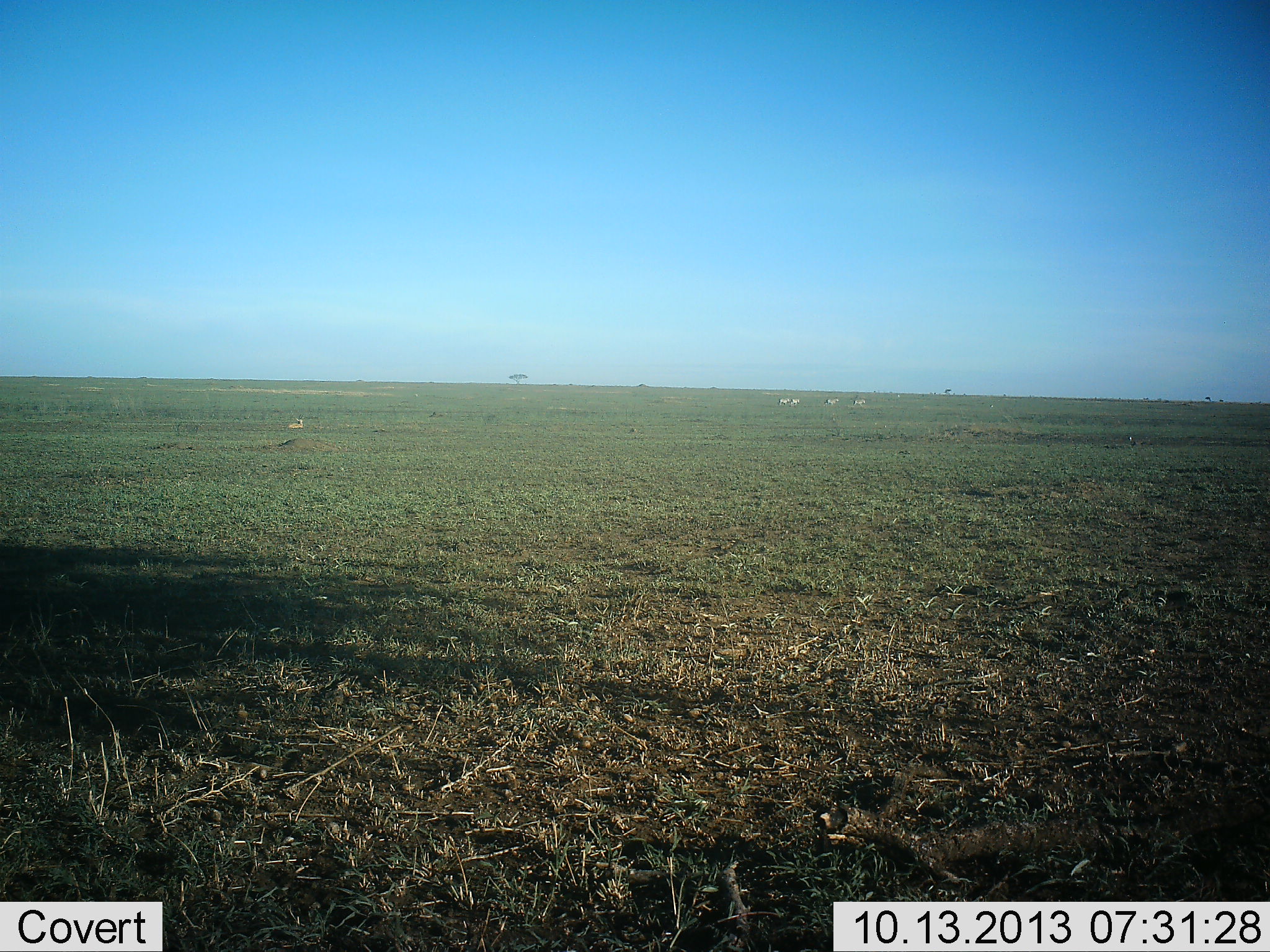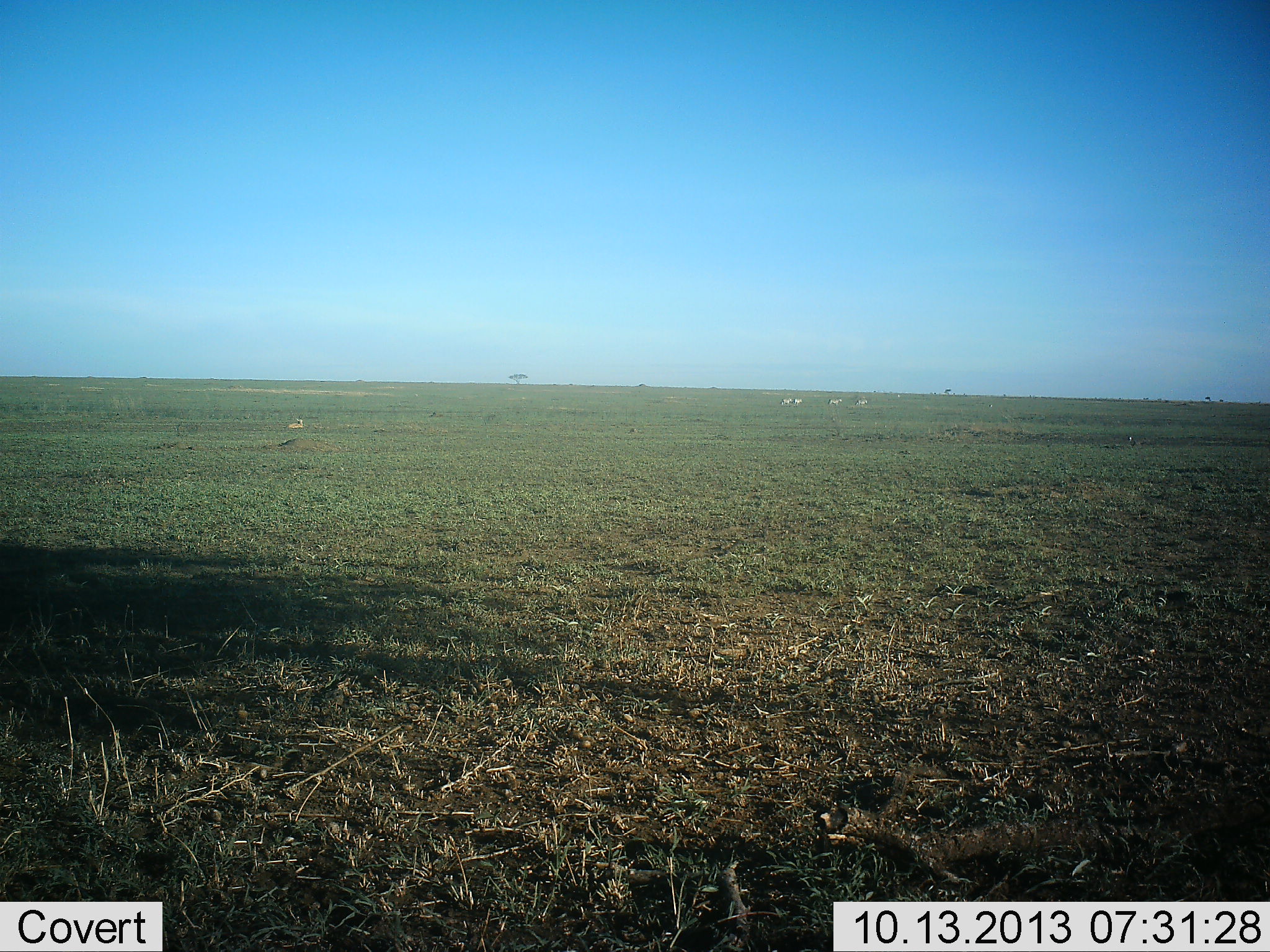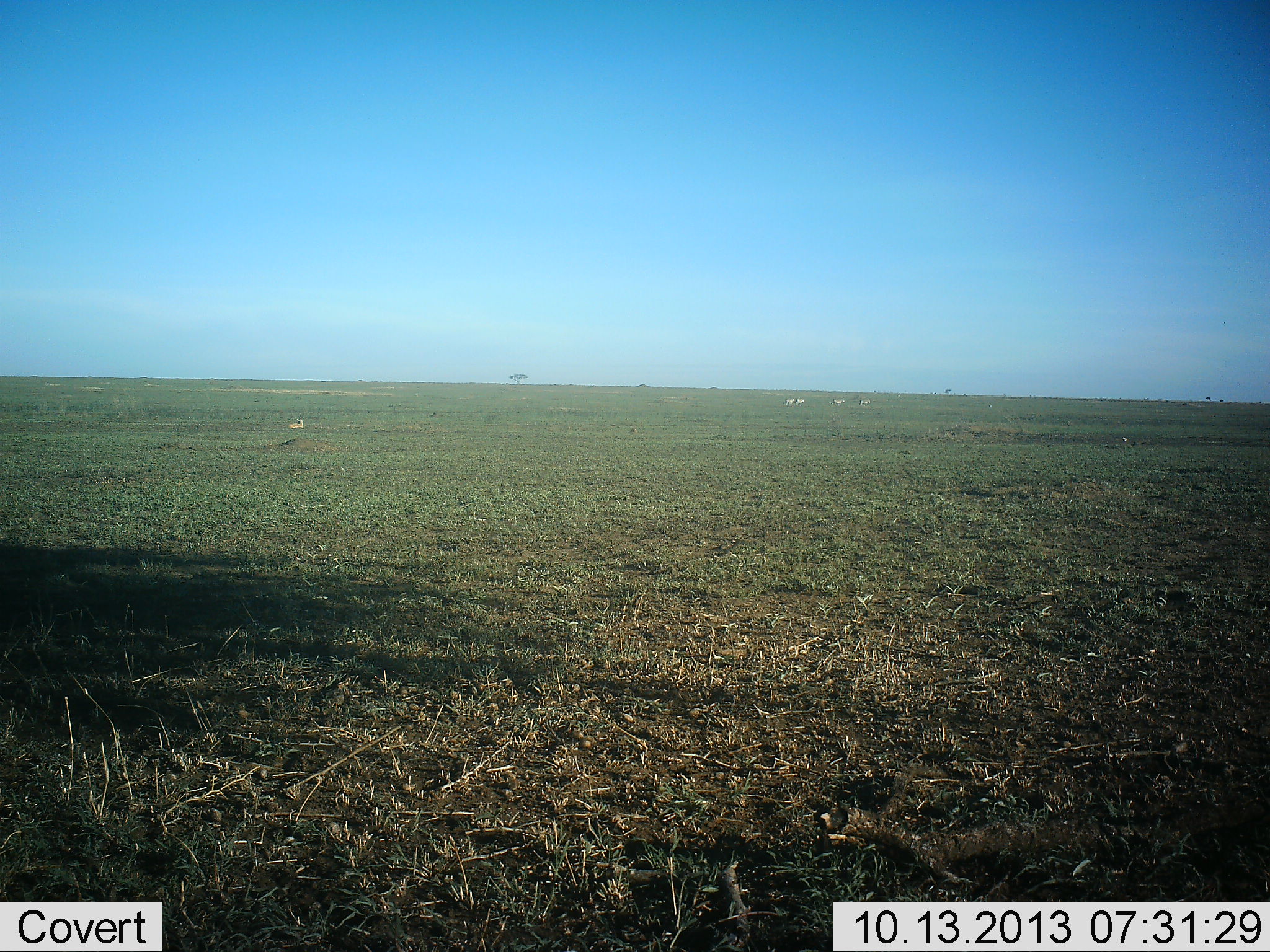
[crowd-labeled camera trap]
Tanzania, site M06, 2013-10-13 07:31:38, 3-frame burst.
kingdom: Animalia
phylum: Chordata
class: Mammalia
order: Perissodactyla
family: Equidae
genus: Equus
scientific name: Equus quagga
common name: plains zebra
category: zebra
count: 4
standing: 0%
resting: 0%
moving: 100%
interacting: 0%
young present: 0%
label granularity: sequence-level